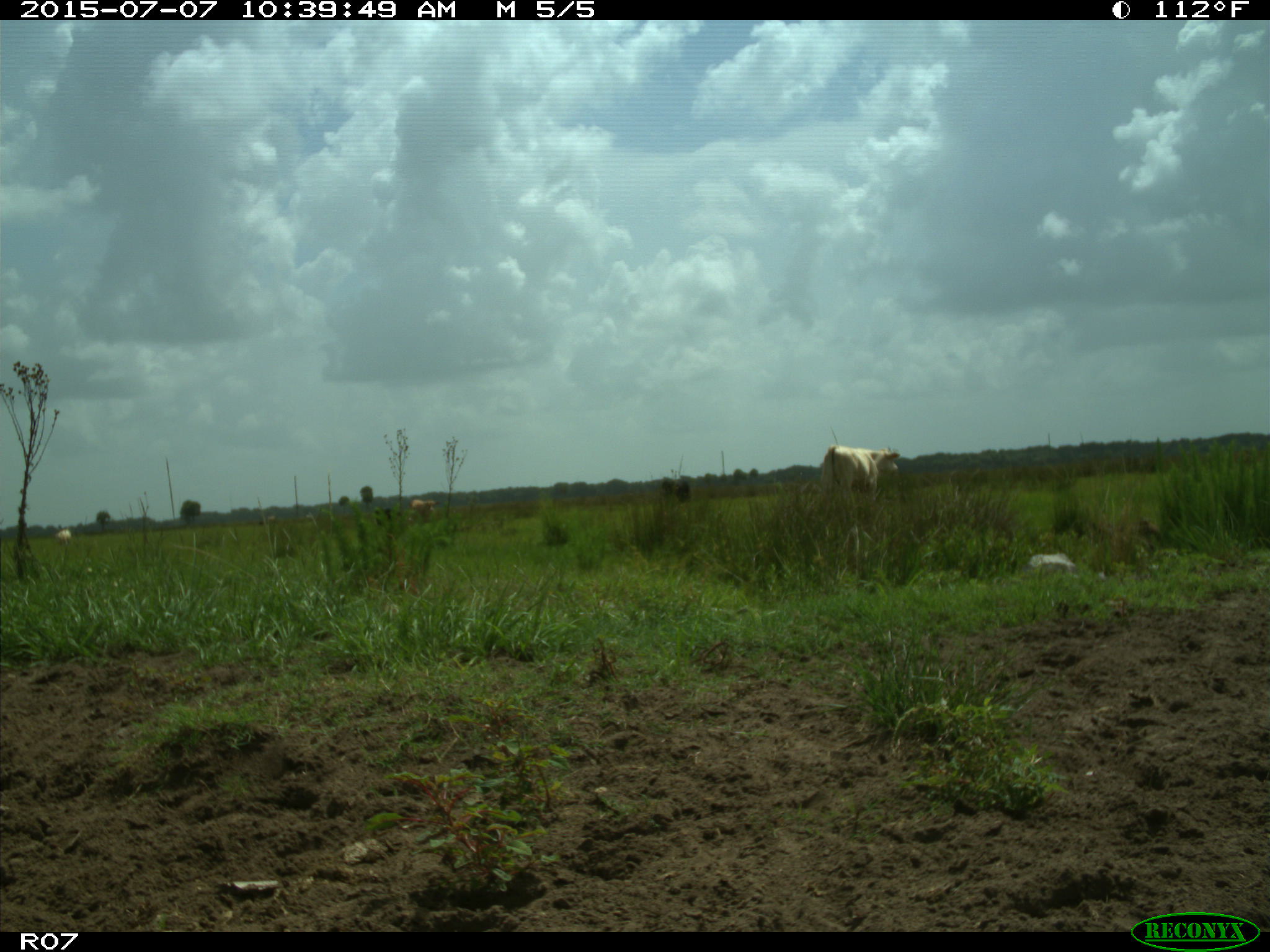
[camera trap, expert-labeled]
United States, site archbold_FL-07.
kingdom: Animalia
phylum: Chordata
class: Mammalia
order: Artiodactyla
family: Bovidae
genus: Bos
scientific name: Bos taurus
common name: domestic cow